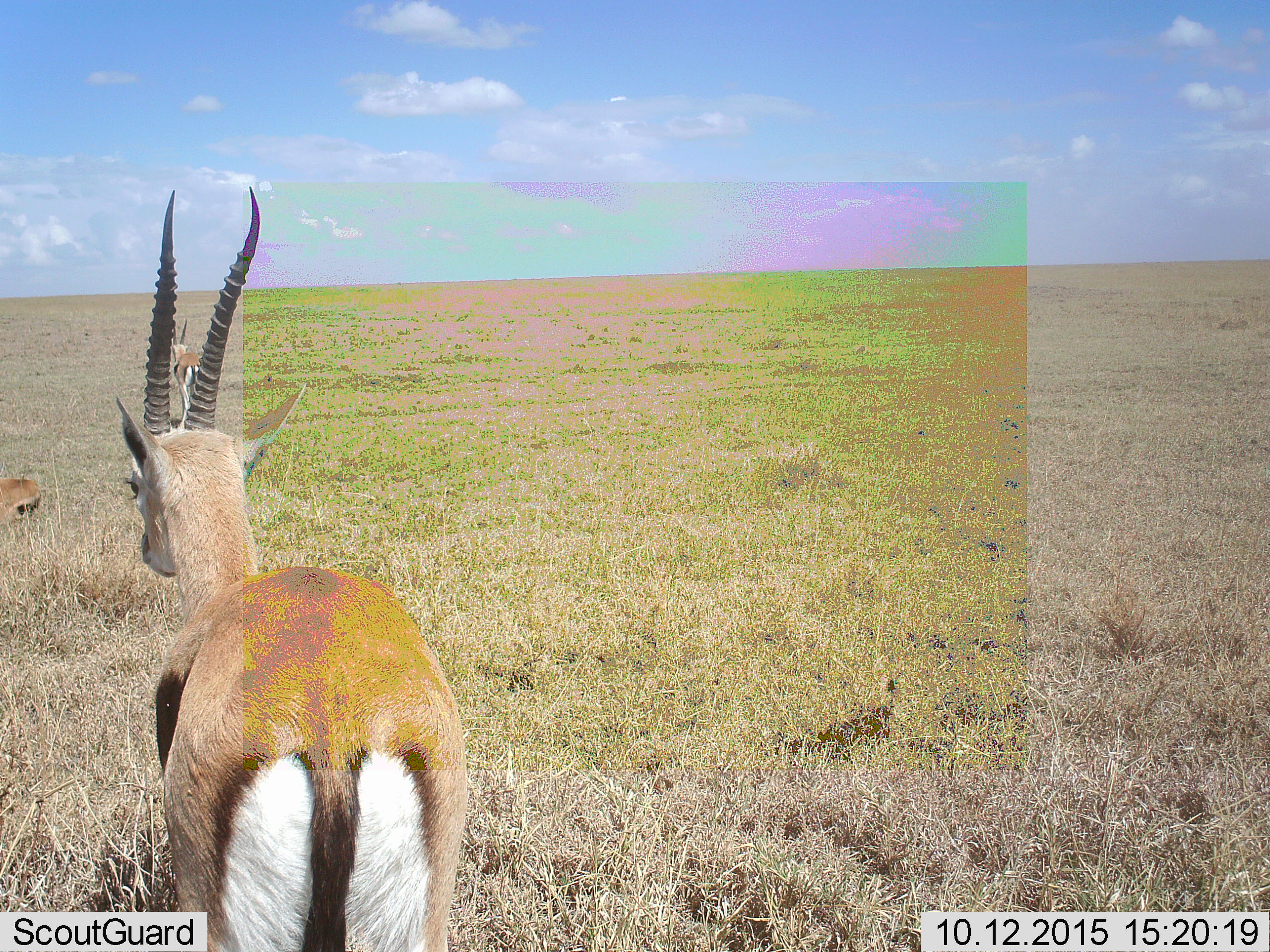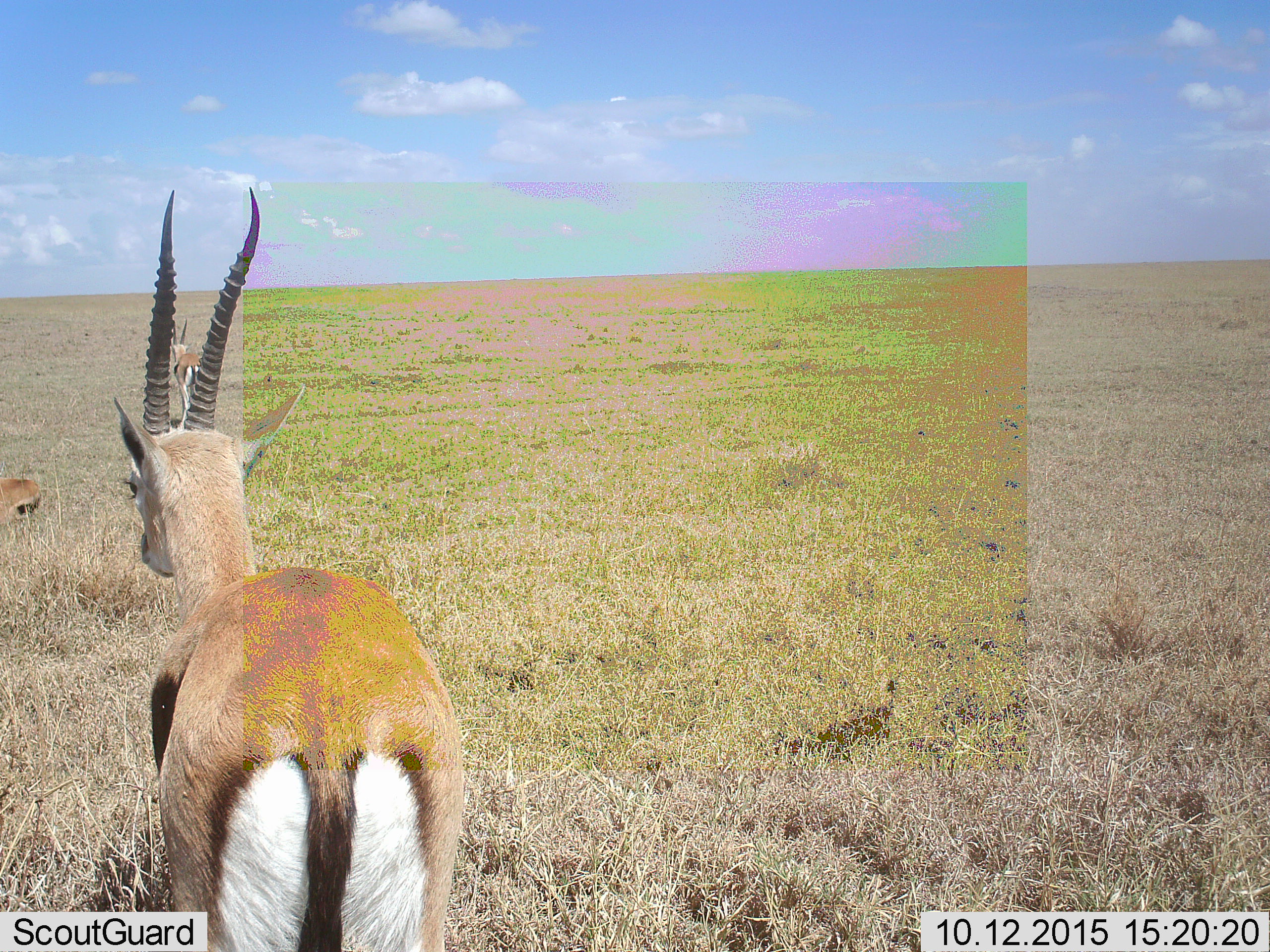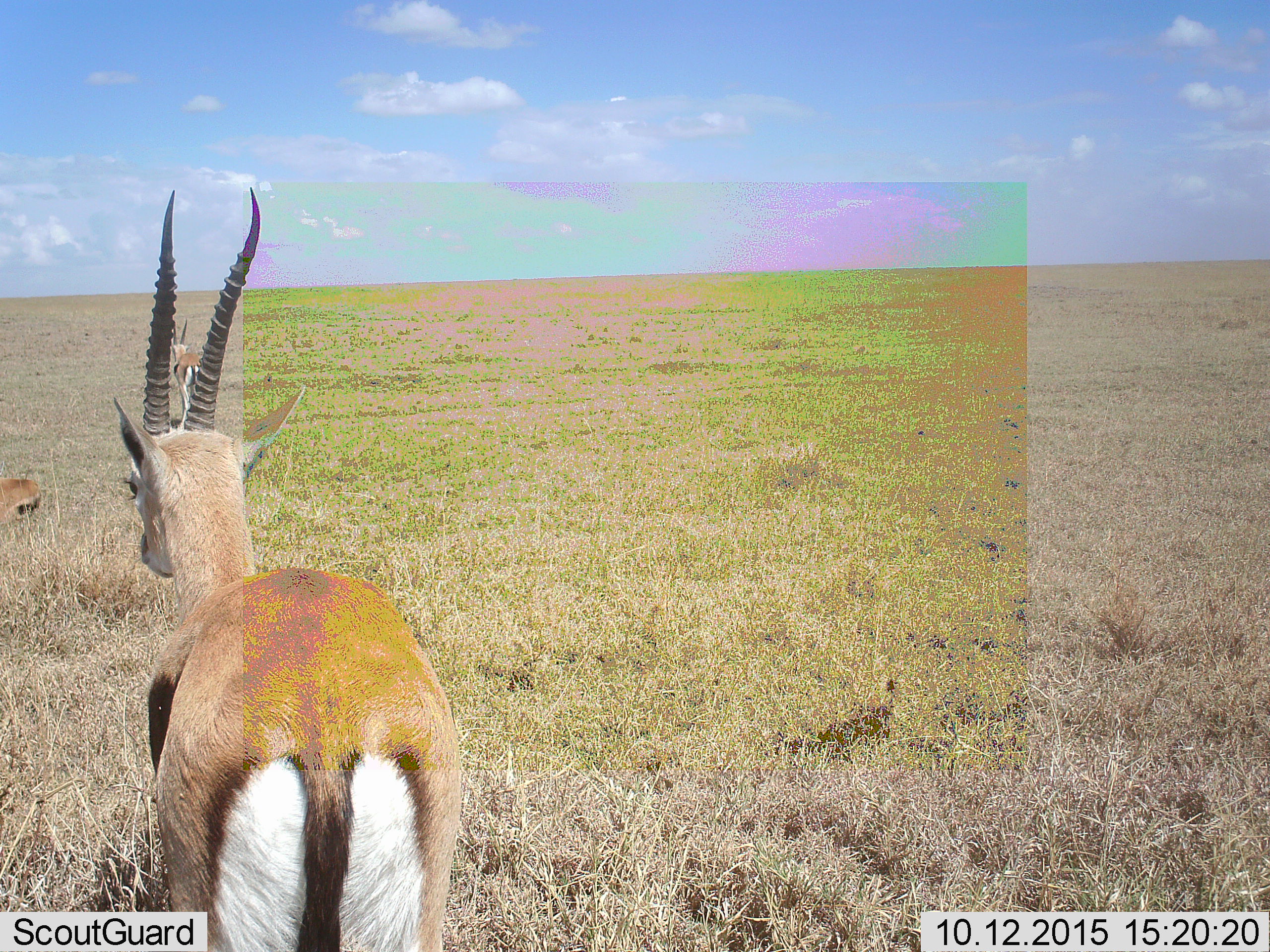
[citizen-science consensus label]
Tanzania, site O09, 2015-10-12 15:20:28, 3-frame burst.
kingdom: Animalia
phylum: Chordata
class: Mammalia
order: Artiodactyla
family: Bovidae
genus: Eudorcas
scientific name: Eudorcas thomsonii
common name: thomson's gazelle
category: gazellethomsons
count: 2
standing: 100%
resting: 57%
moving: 0%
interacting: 0%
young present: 0%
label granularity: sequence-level